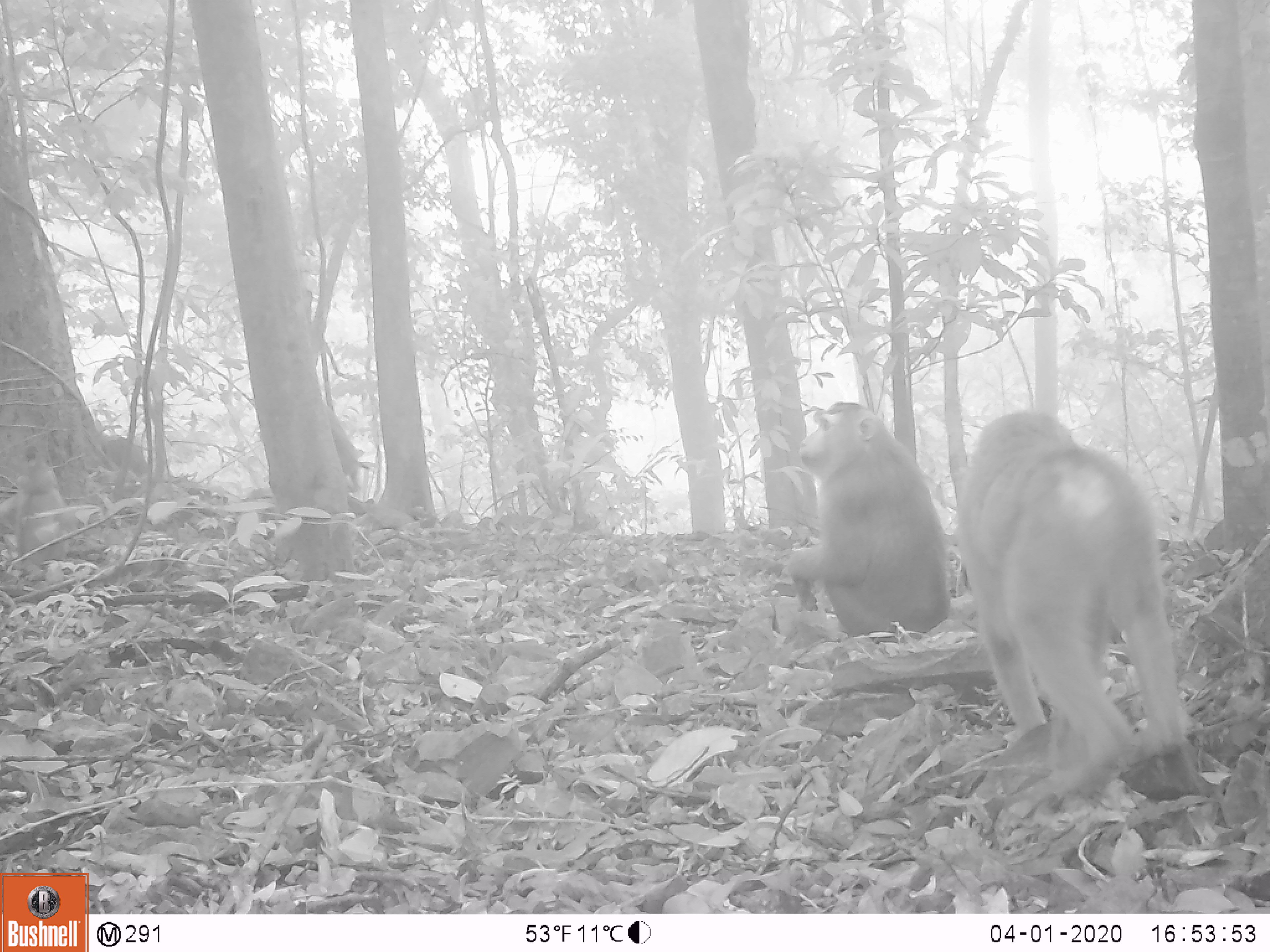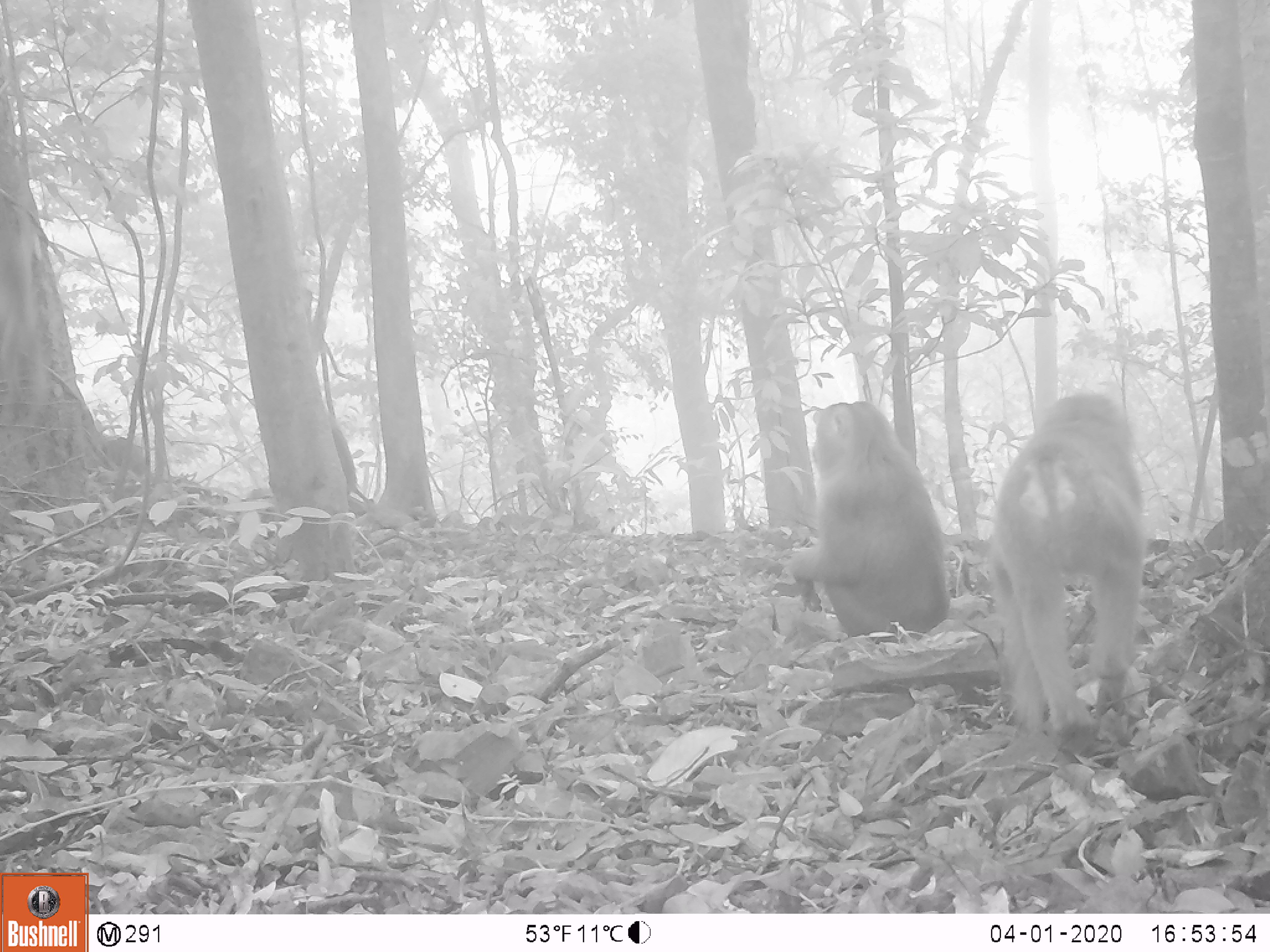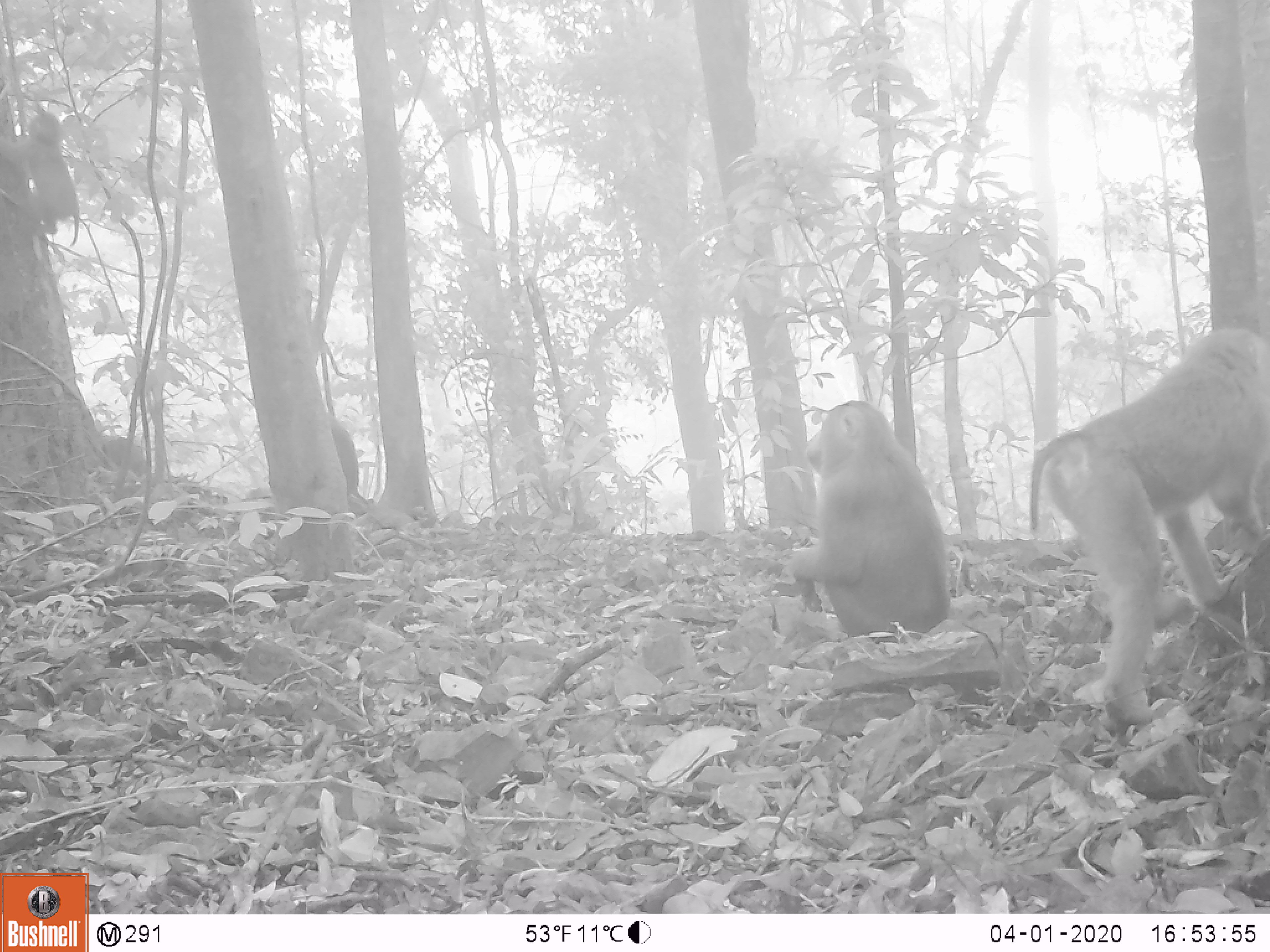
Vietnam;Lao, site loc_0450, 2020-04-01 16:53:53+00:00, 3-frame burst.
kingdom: Animalia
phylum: Chordata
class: Mammalia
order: Primates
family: Cercopithecidae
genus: Macaca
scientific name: Macaca nemestrina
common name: pig-tailed macaque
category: pig tailed macaque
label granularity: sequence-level